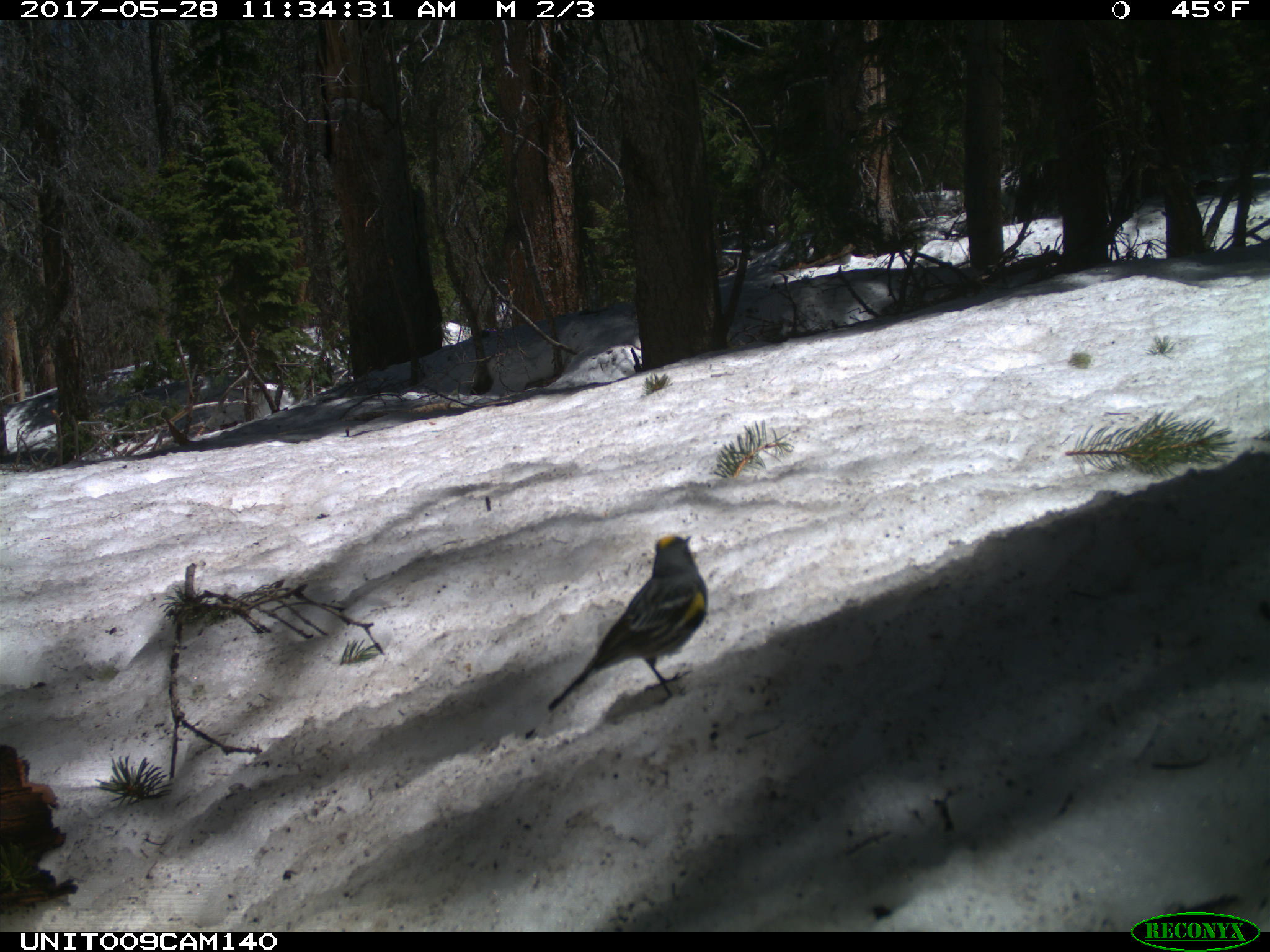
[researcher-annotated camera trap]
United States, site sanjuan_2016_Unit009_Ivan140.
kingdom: Animalia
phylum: Chordata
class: Aves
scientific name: Aves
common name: birds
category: unidentified bird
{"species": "unidentified bird (birds) (Aves)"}